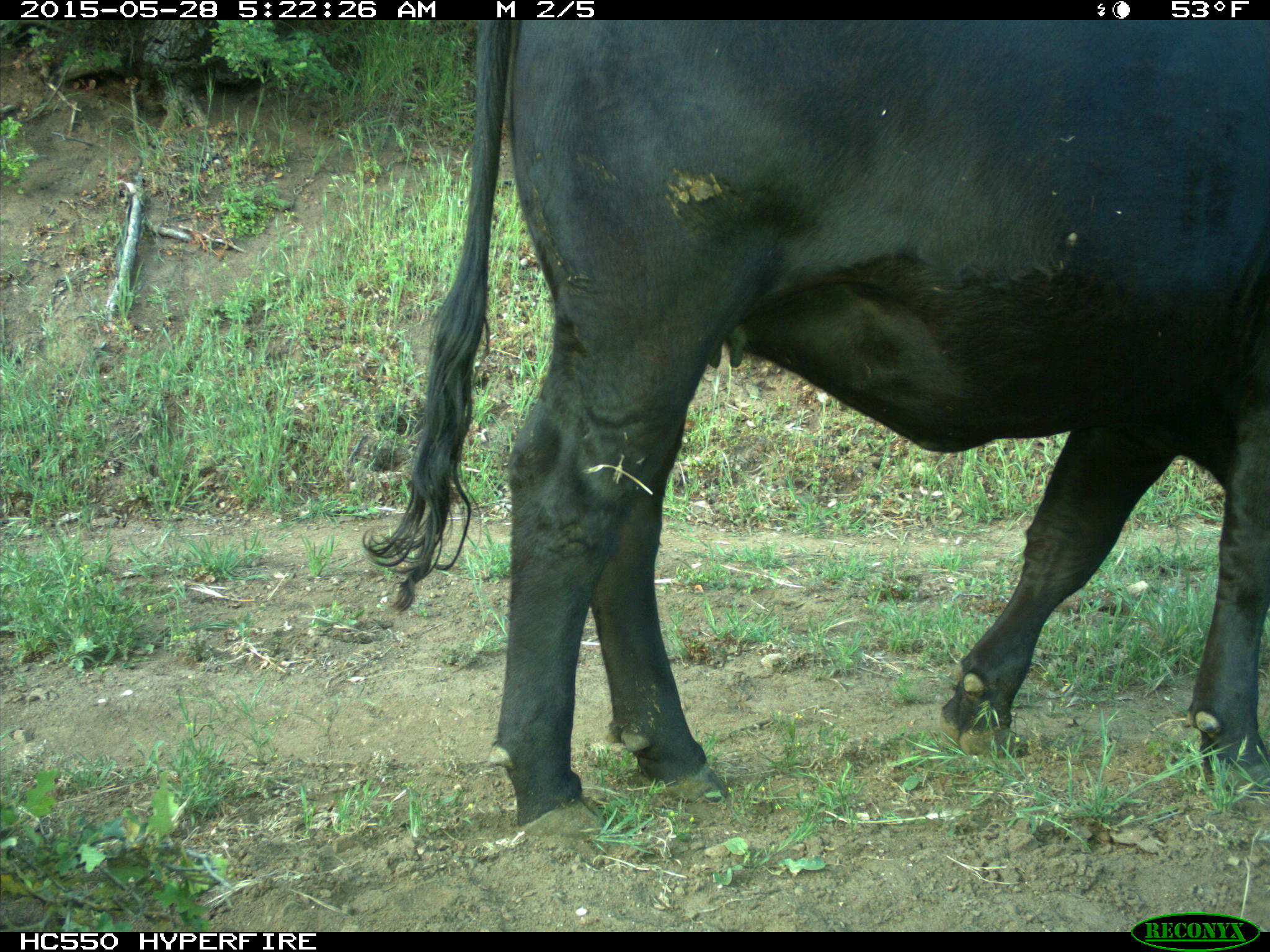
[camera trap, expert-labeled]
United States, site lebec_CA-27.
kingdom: Animalia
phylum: Chordata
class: Mammalia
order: Artiodactyla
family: Bovidae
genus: Bos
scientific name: Bos taurus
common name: domestic cow